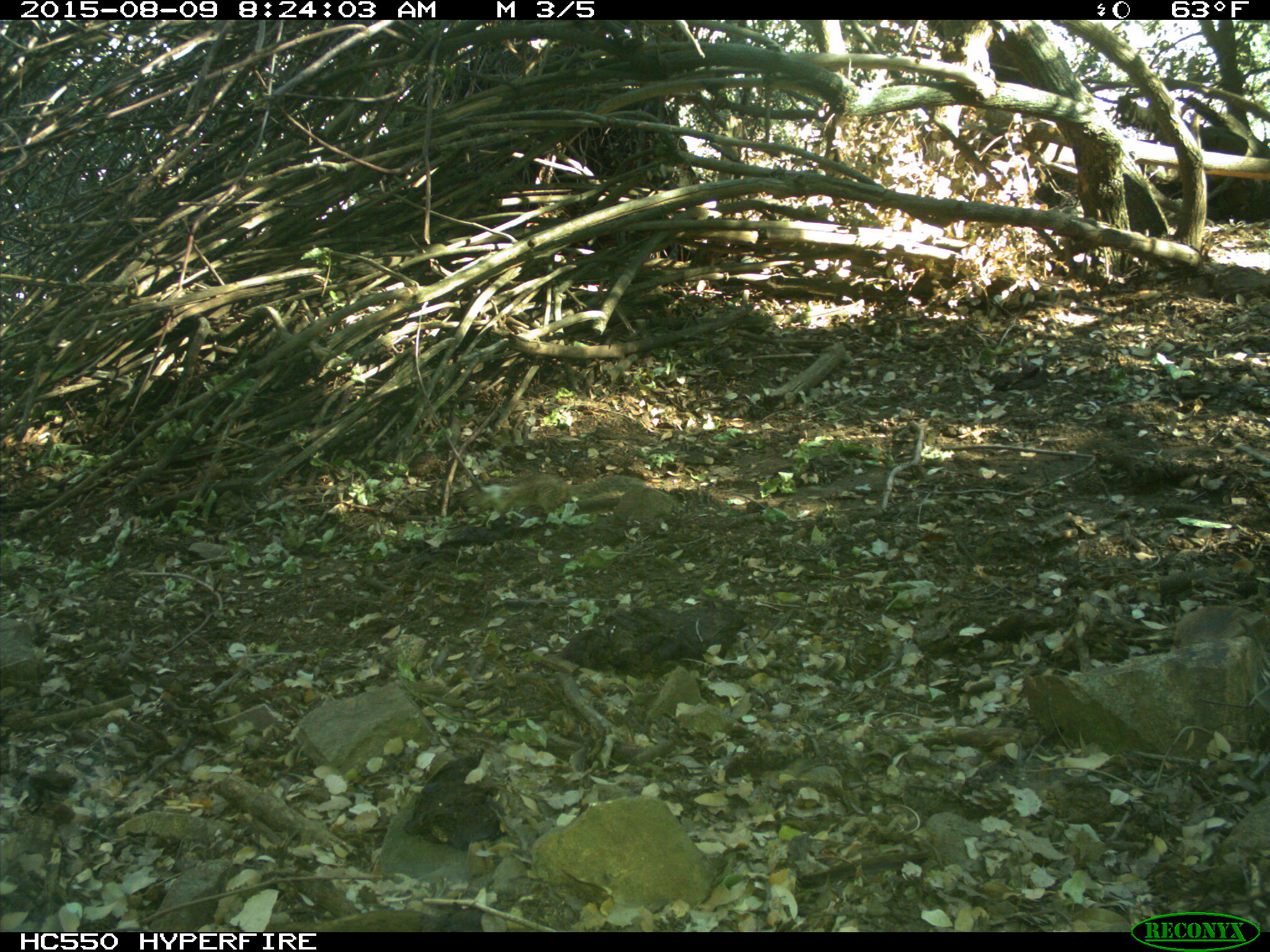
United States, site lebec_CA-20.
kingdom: Animalia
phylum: Chordata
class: Mammalia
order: Rodentia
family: Sciuridae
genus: Otospermophilus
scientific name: Otospermophilus beecheyi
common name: california ground squirrel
Otospermophilus beecheyi (california ground squirrel).